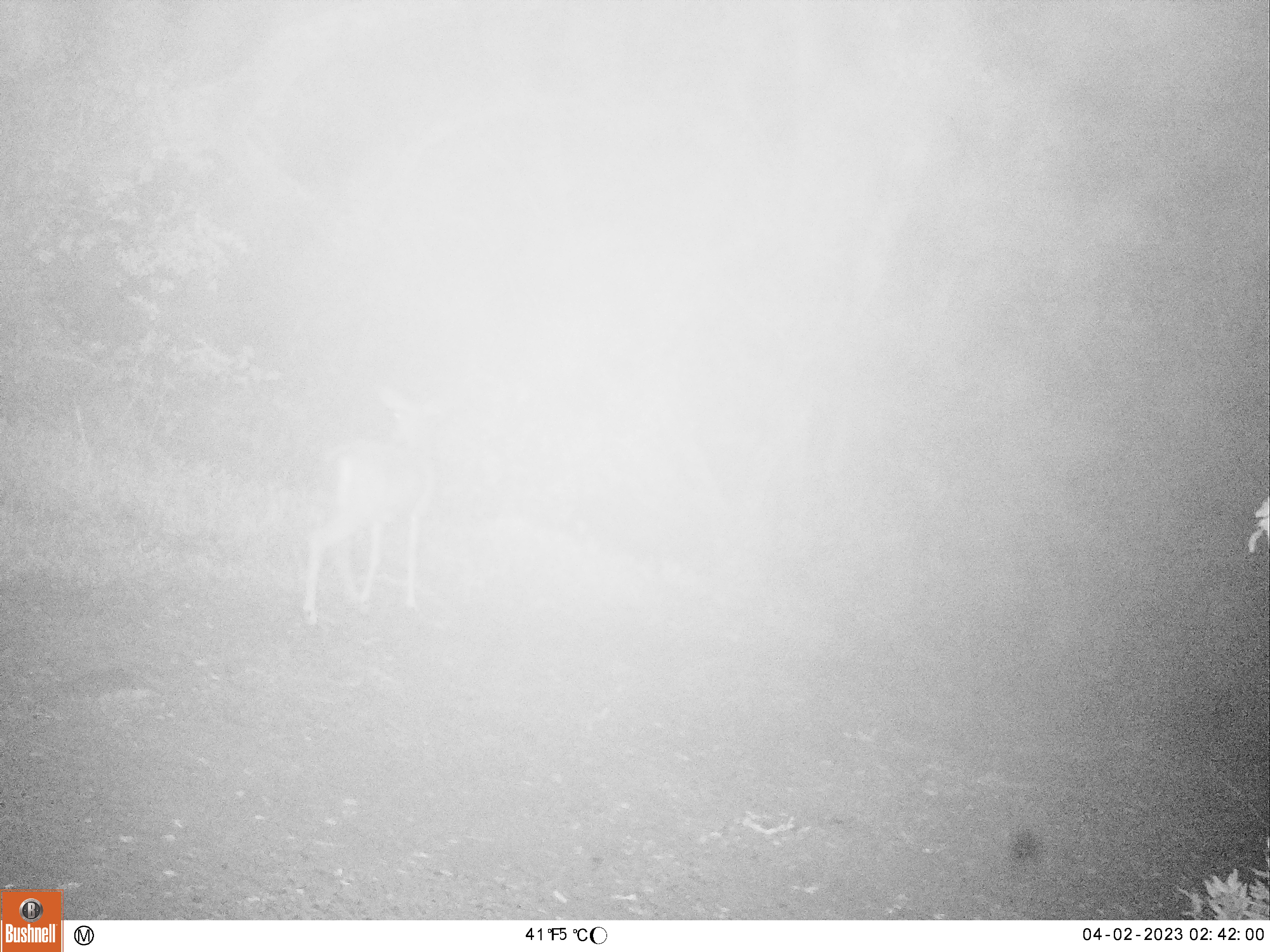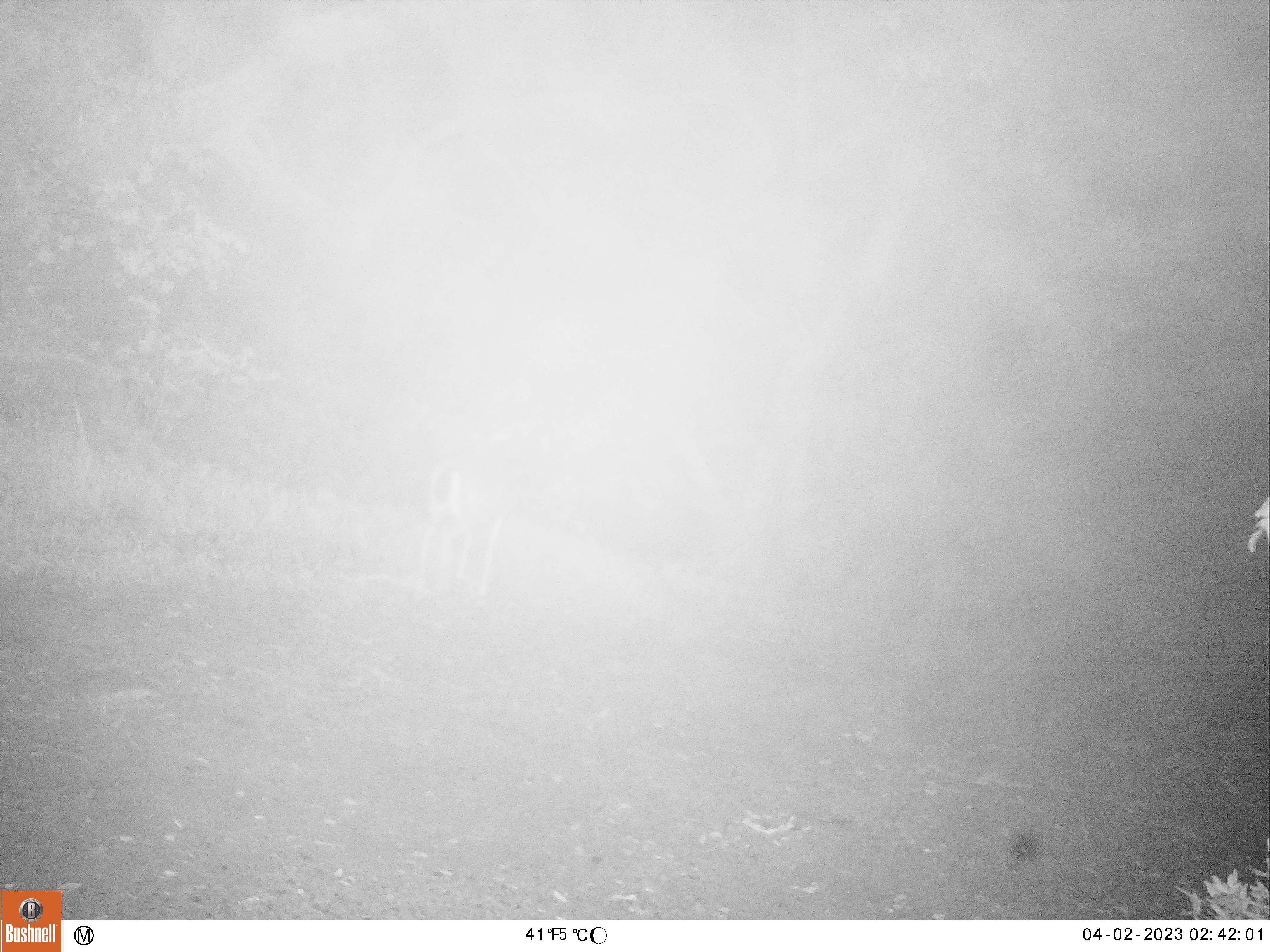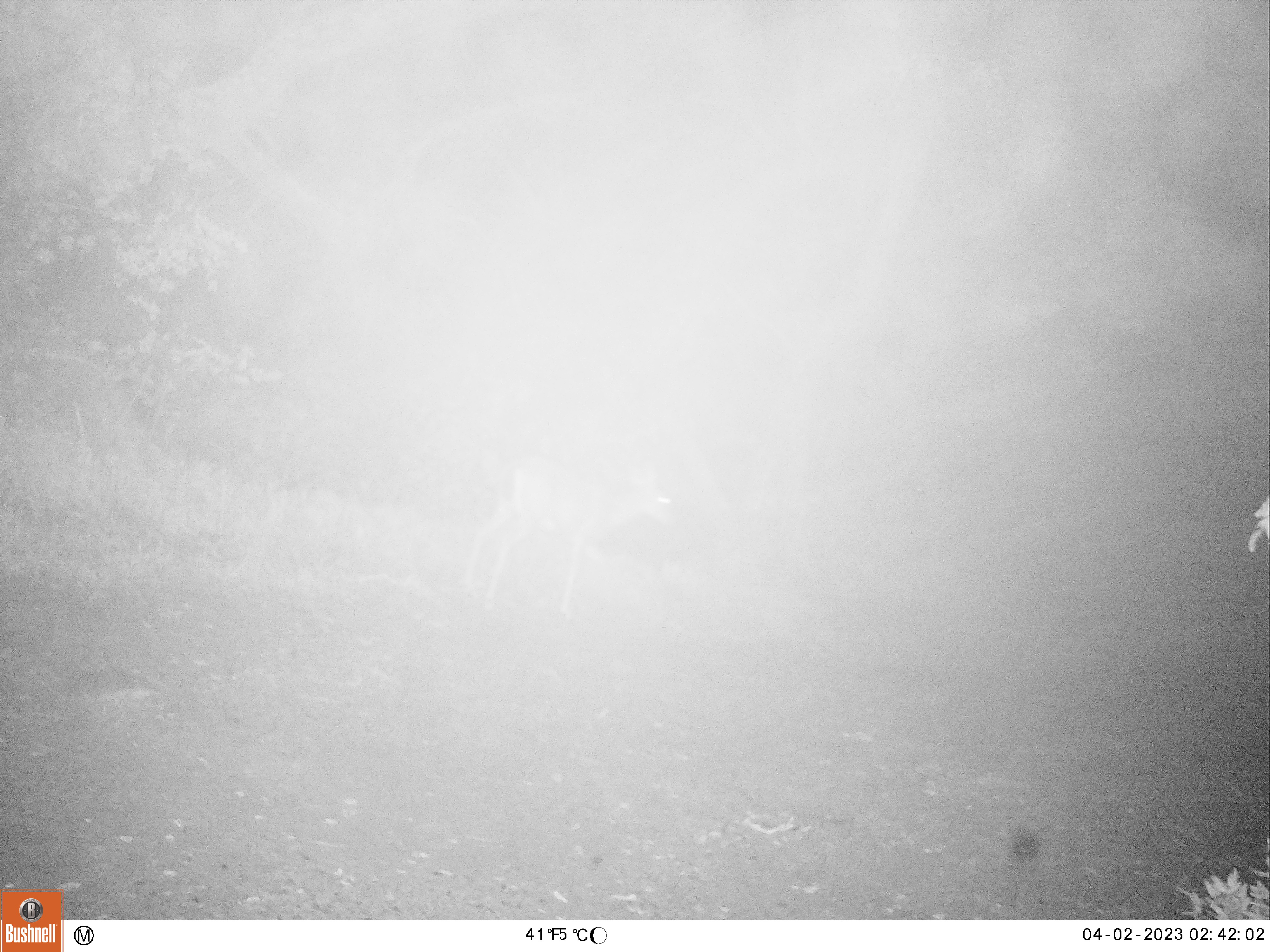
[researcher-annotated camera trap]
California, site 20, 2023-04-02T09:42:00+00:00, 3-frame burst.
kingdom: Animalia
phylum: Chordata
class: Mammalia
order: Artiodactyla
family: Cervidae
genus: Odocoileus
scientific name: Odocoileus hemionus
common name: mule deer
Mule deer (Odocoileus hemionus).